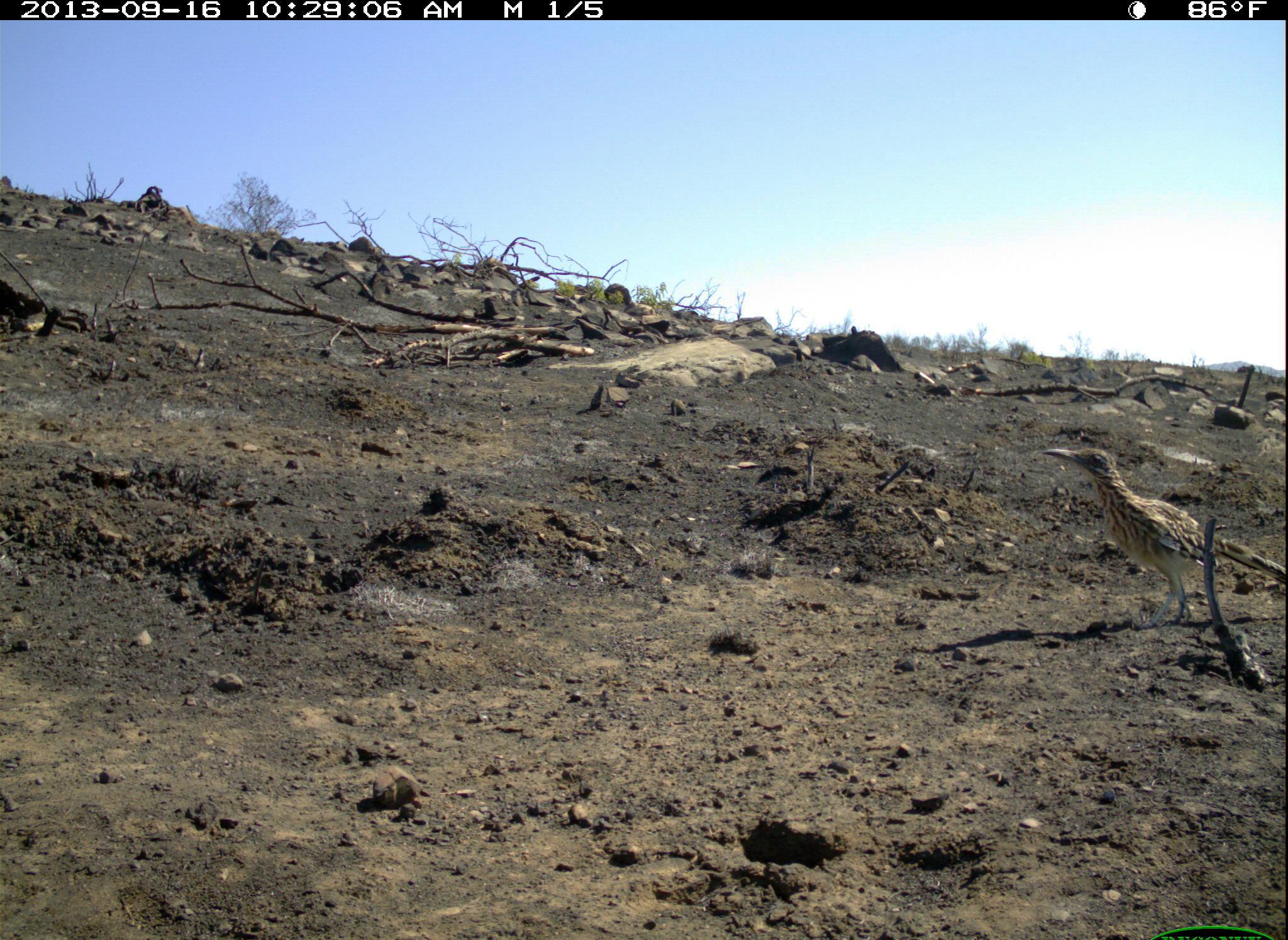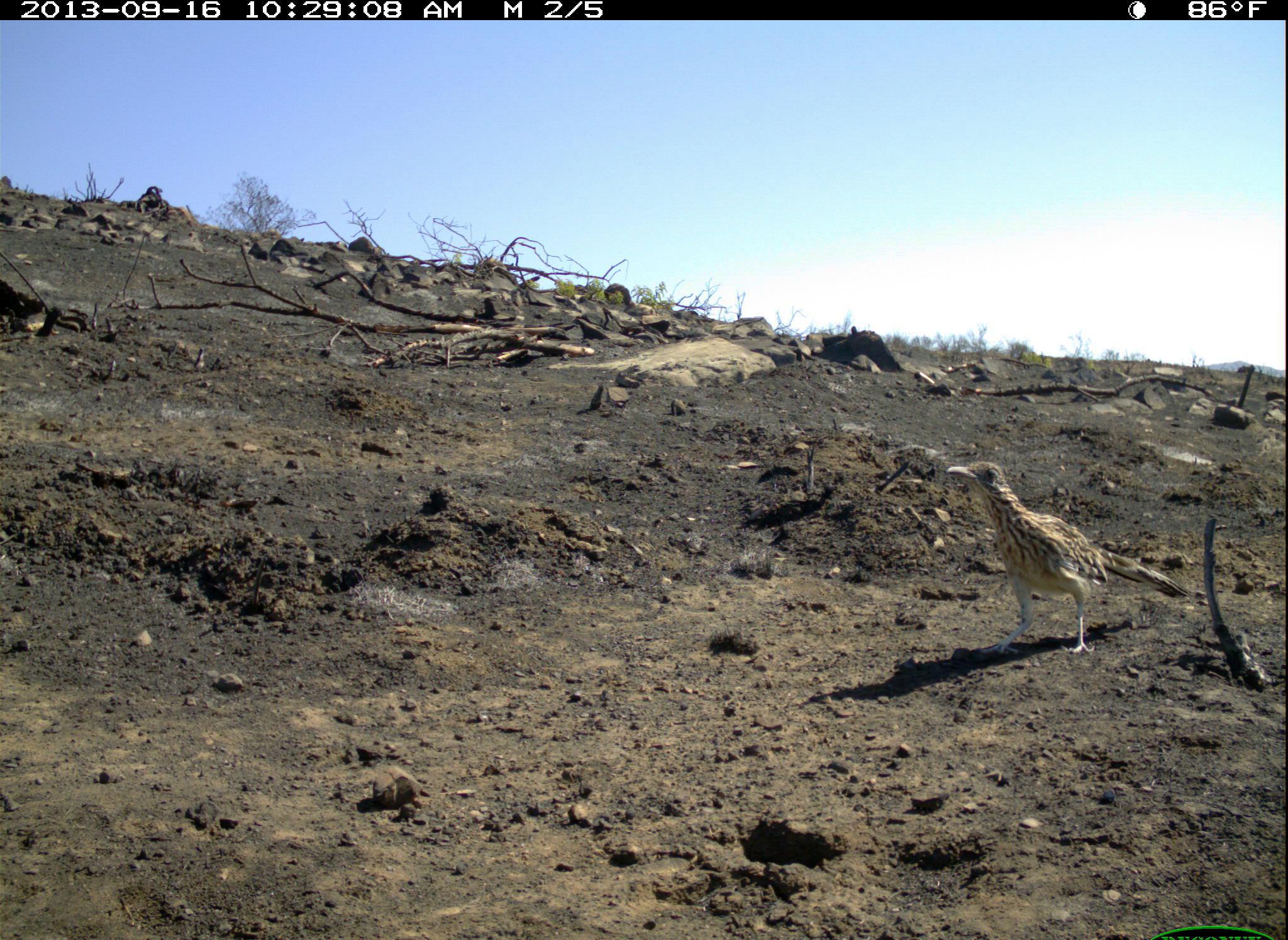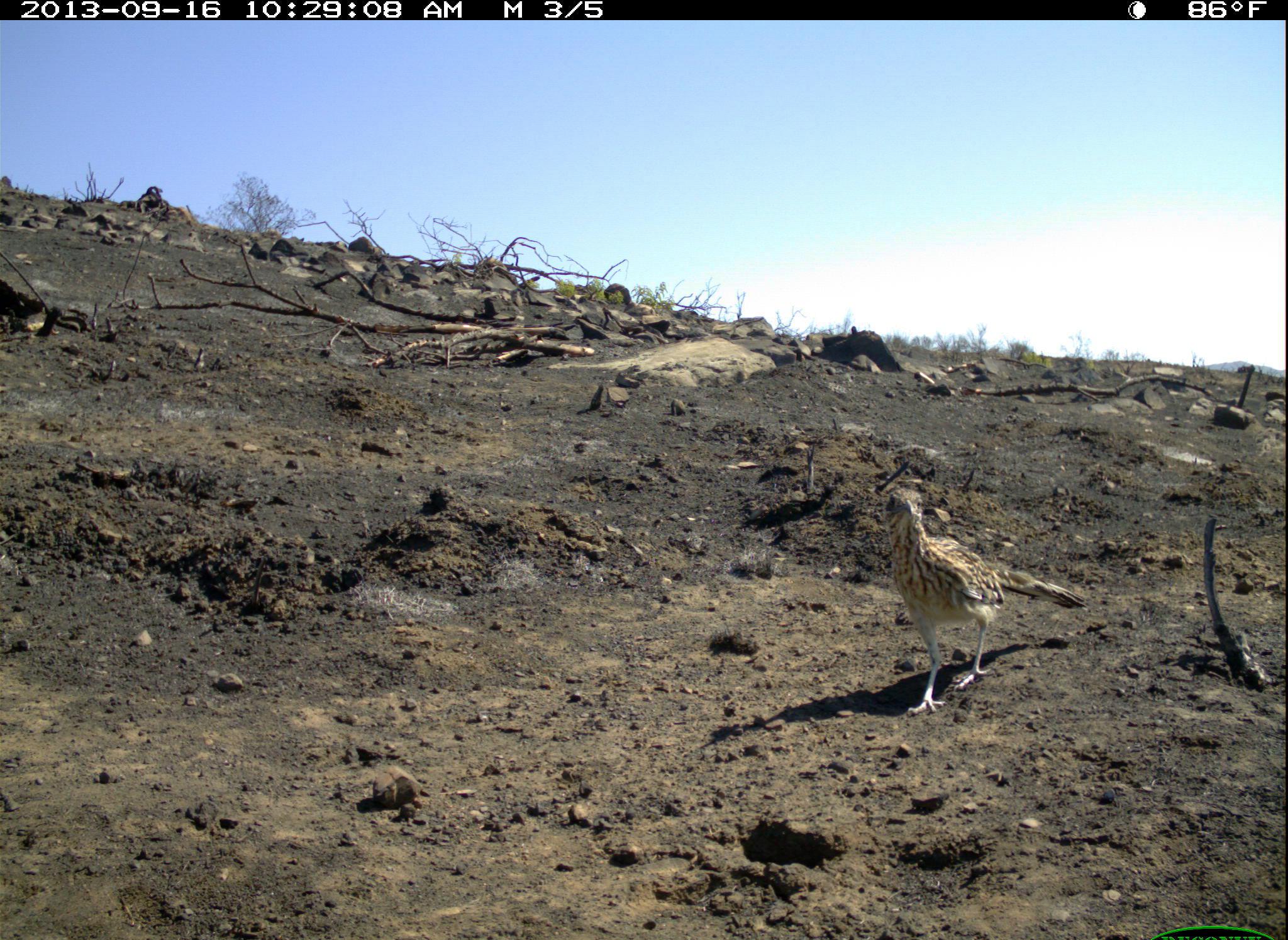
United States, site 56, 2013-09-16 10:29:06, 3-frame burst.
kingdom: Animalia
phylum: Chordata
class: Aves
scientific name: Aves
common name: bird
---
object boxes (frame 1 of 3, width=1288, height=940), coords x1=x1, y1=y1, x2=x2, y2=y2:
bird: x1=1041, y1=447, x2=1287, y2=632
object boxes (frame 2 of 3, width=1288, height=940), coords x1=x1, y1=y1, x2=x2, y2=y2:
bird: x1=945, y1=460, x2=1190, y2=655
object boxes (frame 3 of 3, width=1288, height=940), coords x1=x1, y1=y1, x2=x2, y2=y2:
bird: x1=884, y1=489, x2=1088, y2=719